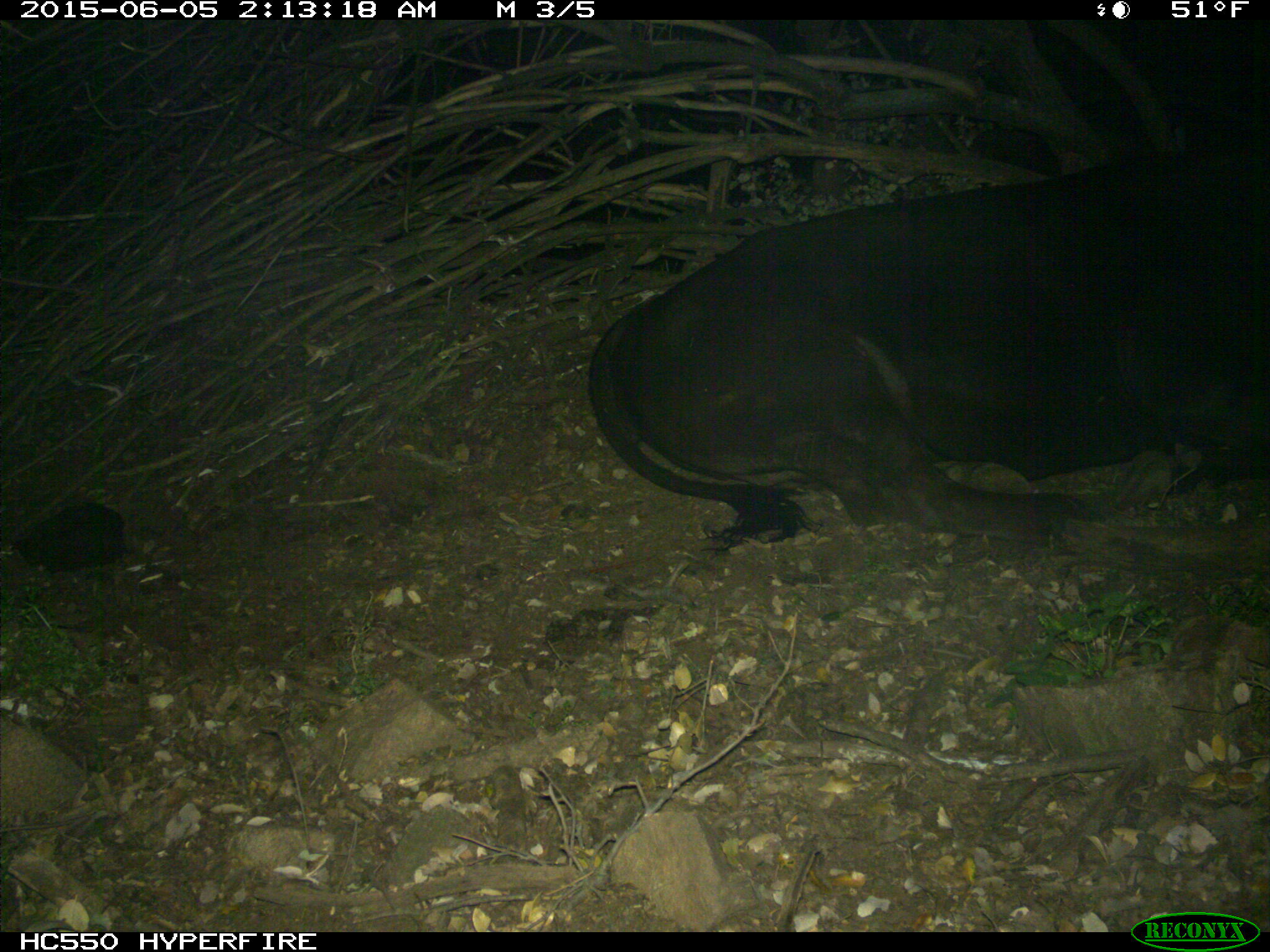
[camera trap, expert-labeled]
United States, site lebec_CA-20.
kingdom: Animalia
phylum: Chordata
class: Mammalia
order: Artiodactyla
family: Bovidae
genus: Bos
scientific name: Bos taurus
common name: domestic cow